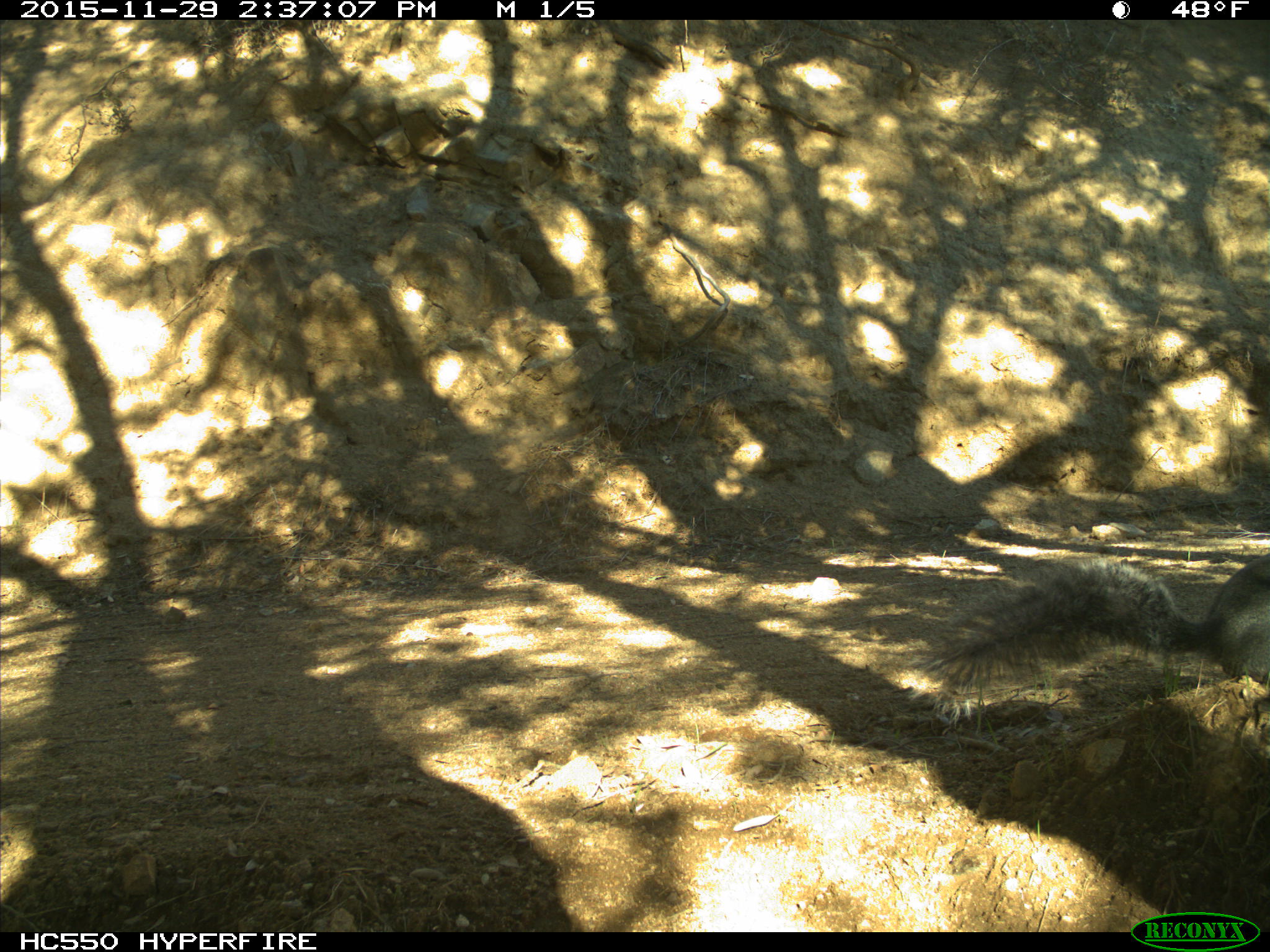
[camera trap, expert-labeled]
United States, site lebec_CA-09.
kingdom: Animalia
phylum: Chordata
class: Mammalia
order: Rodentia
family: Sciuridae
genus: Sciurus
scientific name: Sciurus carolinensis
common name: eastern gray squirrel